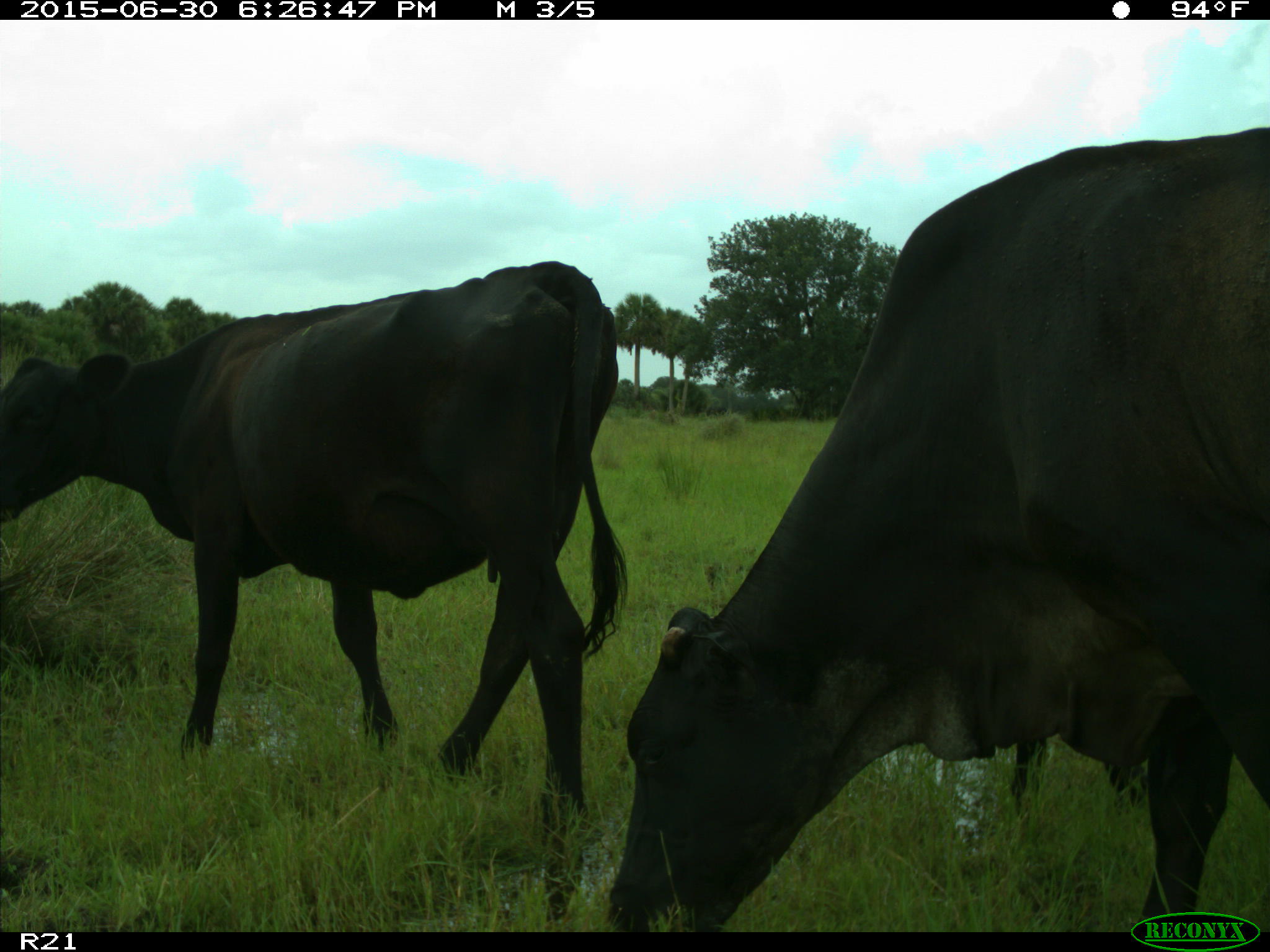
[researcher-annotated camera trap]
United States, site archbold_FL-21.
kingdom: Animalia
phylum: Chordata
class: Mammalia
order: Artiodactyla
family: Bovidae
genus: Bos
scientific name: Bos taurus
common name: domestic cow